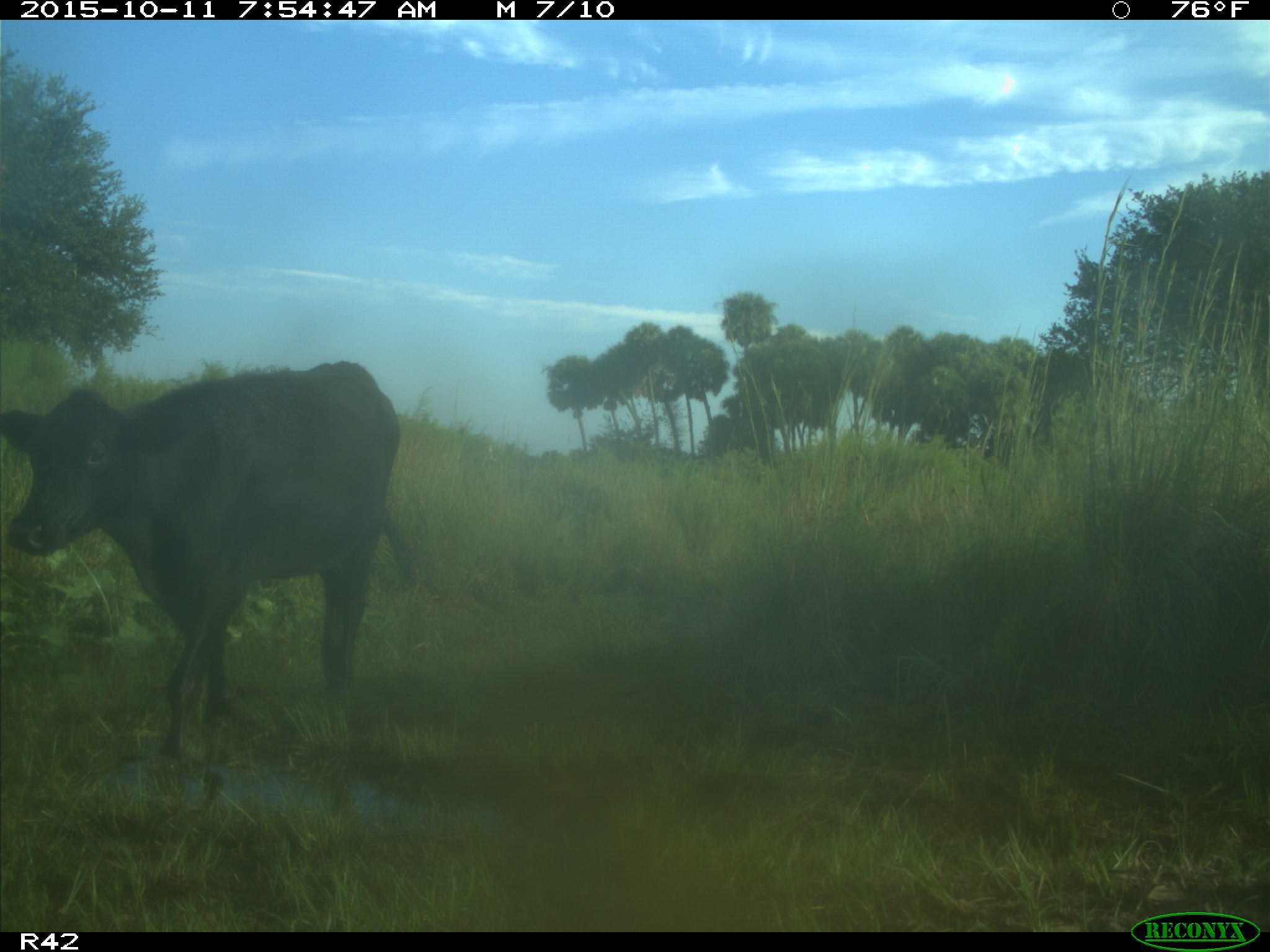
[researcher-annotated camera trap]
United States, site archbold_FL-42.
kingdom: Animalia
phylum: Chordata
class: Mammalia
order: Artiodactyla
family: Bovidae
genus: Bos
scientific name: Bos taurus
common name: domestic cow